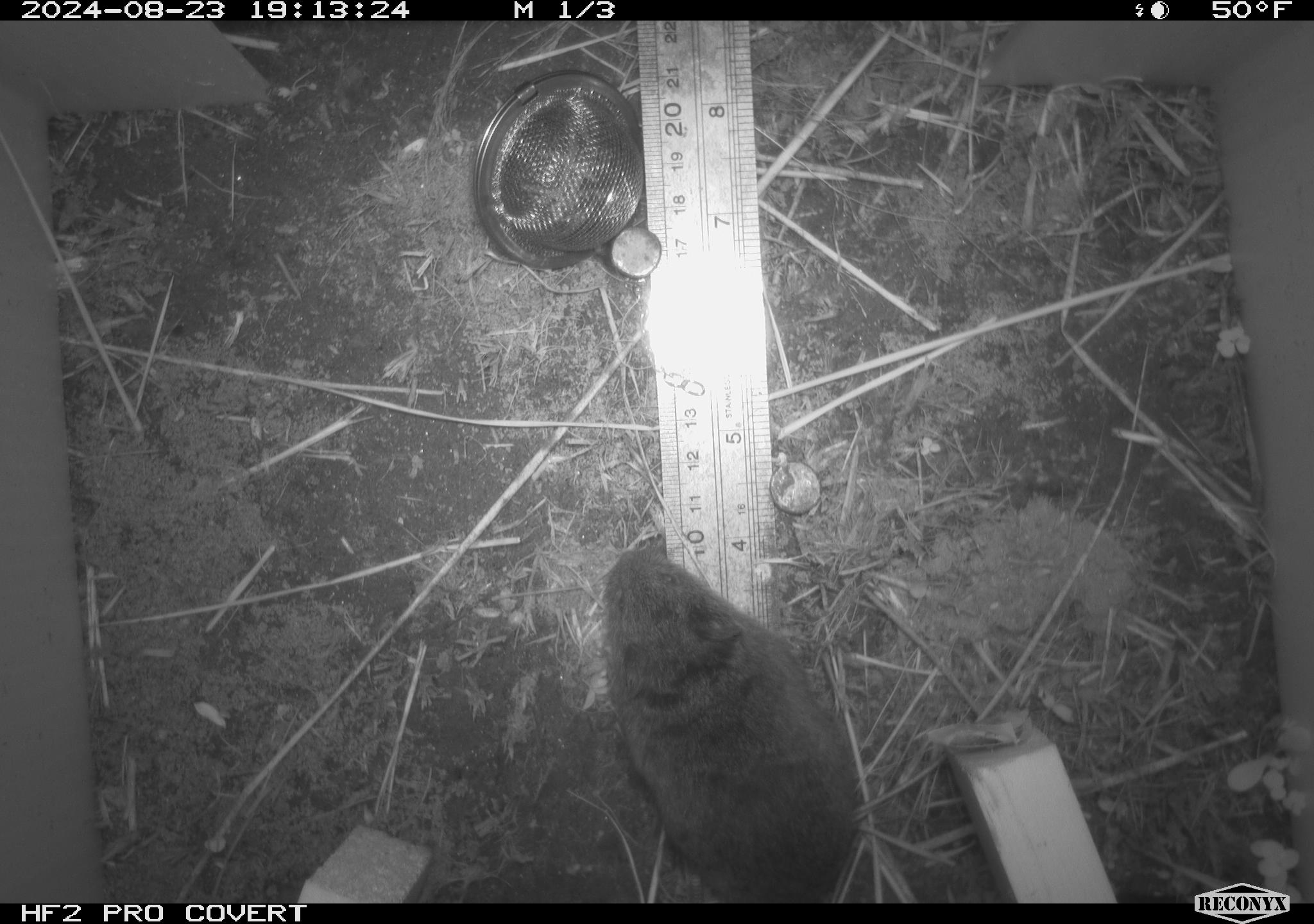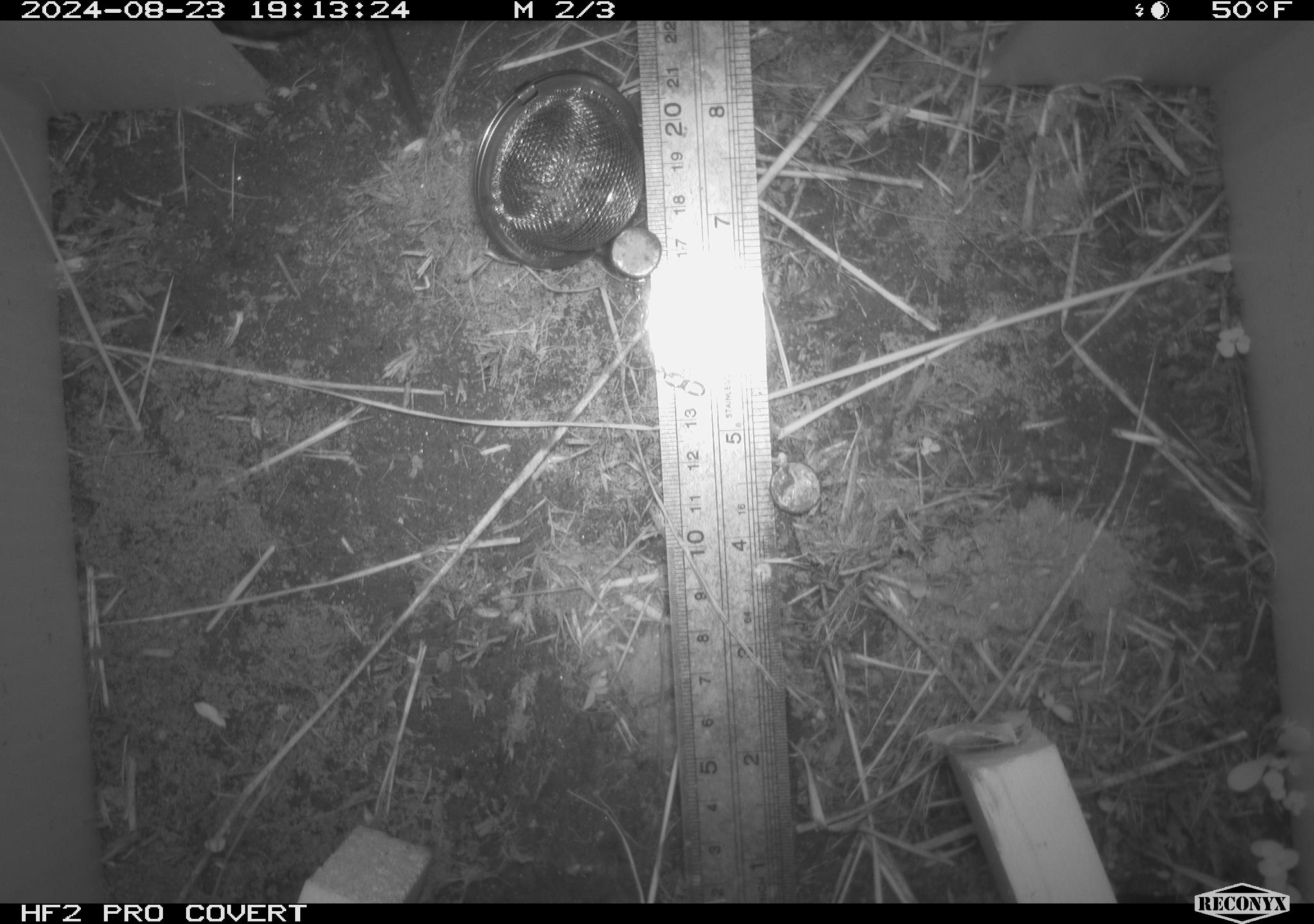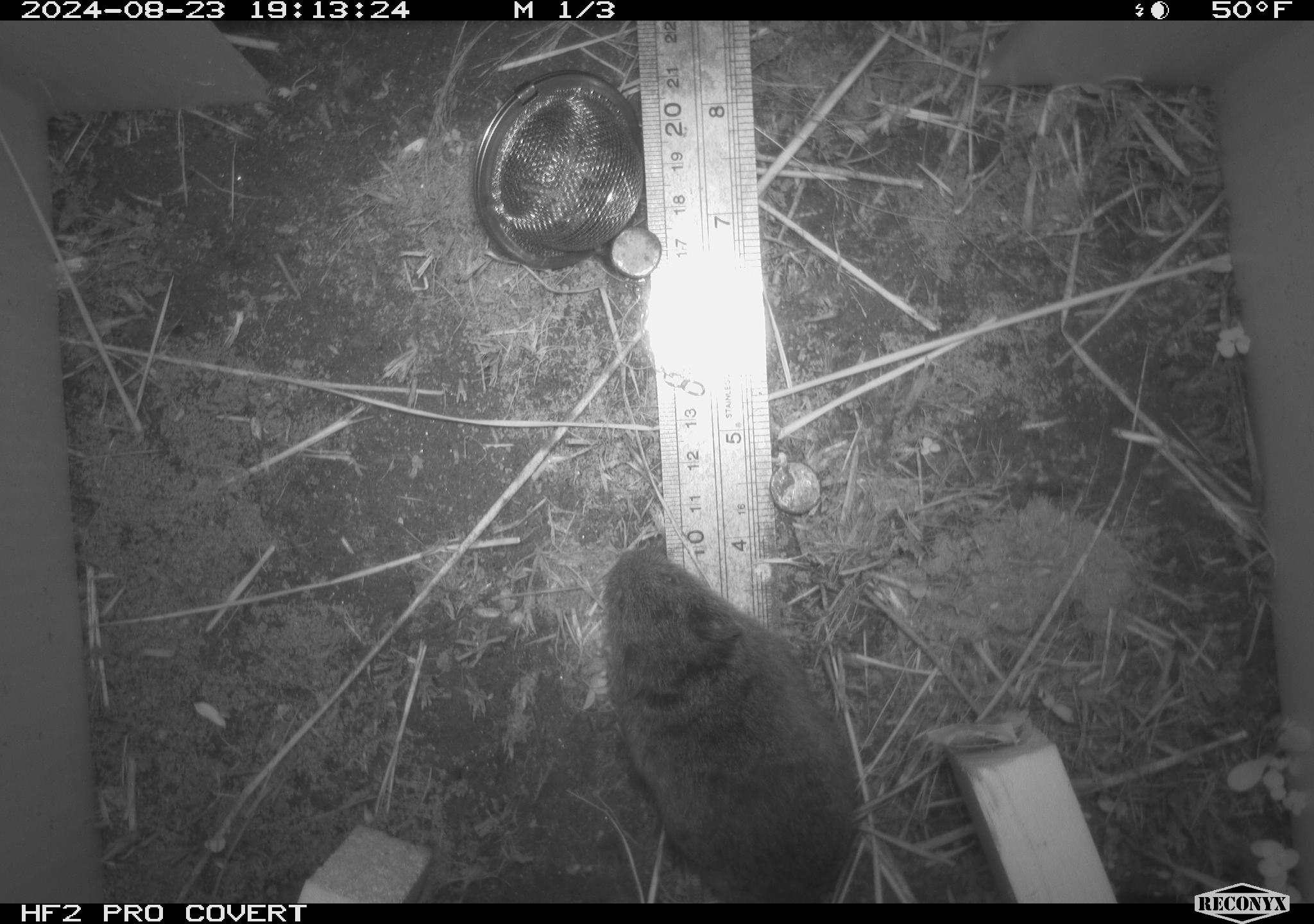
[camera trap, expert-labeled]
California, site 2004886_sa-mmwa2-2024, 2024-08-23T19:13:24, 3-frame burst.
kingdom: Animalia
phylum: Chordata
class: Mammalia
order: Rodentia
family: Cricetidae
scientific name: Arvicolinae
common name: voles, lemmings, and muskrats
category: arvicolinae subfamily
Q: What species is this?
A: Arvicolinae subfamily (voles, lemmings, and muskrats) (Arvicolinae).